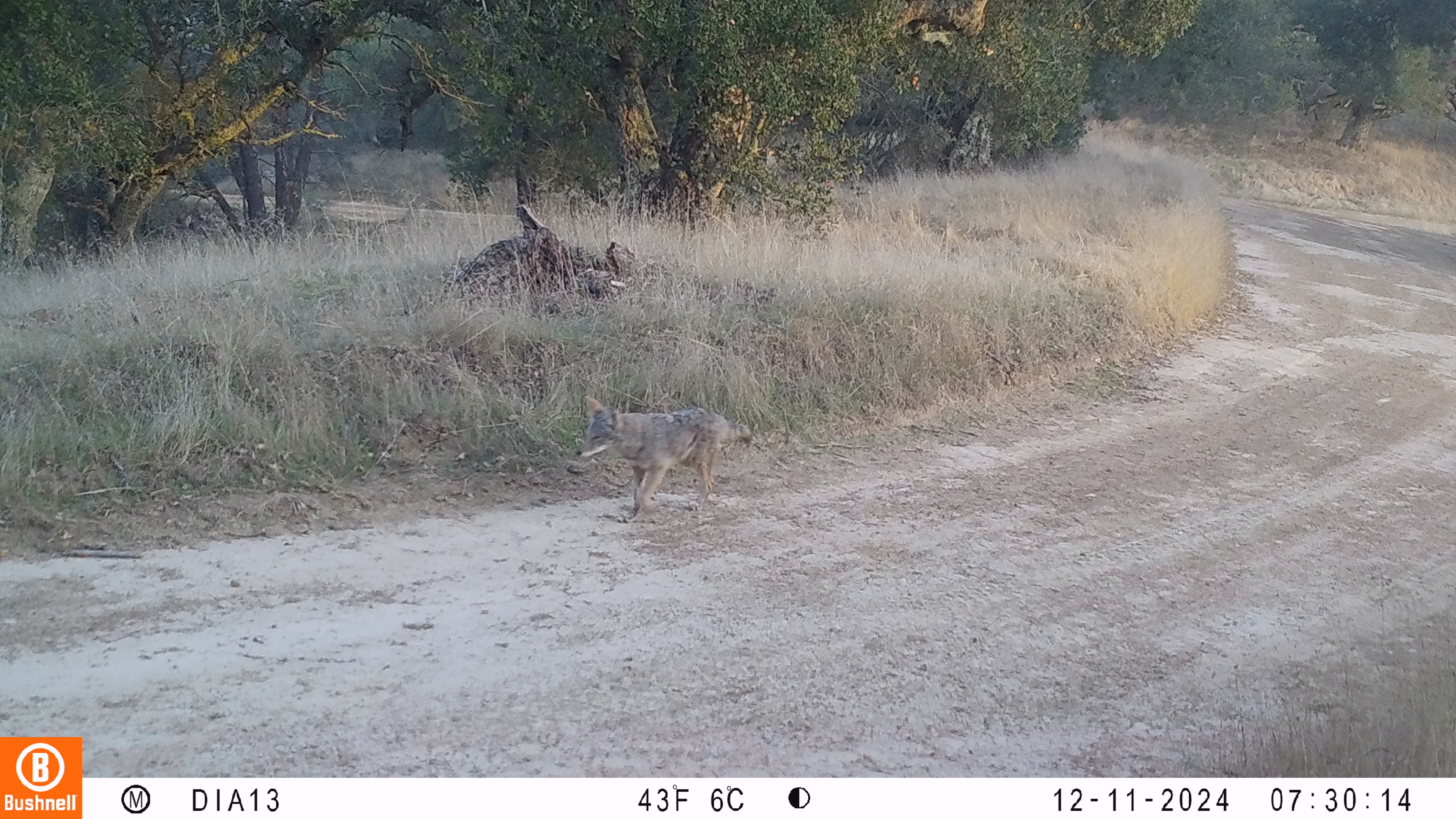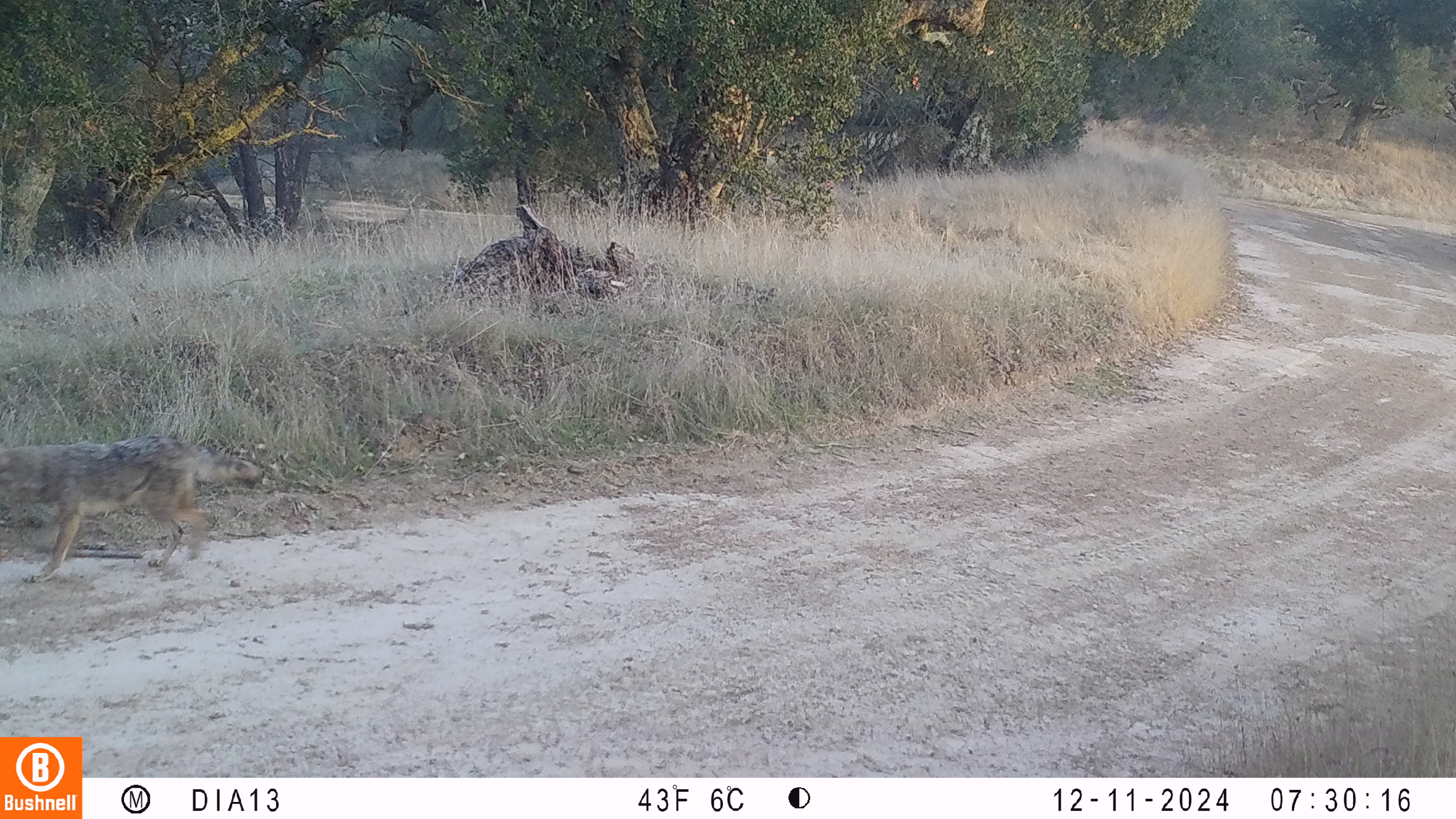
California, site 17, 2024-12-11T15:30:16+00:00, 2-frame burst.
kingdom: Animalia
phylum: Chordata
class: Mammalia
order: Carnivora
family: Canidae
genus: Canis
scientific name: Canis latrans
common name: coyote